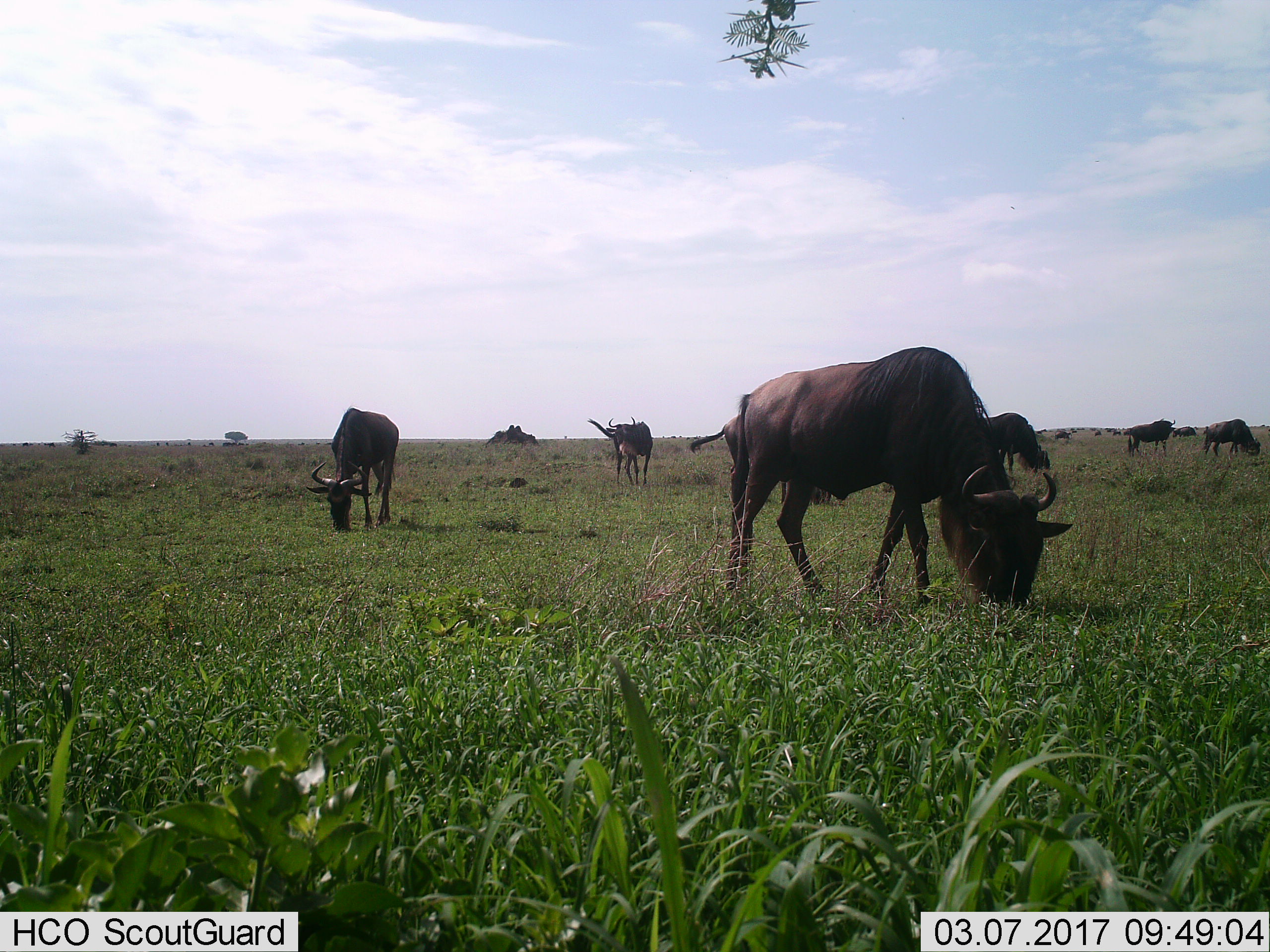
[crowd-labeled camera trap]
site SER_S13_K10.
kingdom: Animalia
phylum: Chordata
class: Mammalia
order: Artiodactyla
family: Bovidae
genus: Connochaetes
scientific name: Connochaetes taurinus taurinus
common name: blue wildebeest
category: wildebeestblue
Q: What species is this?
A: Wildebeestblue (blue wildebeest) (Connochaetes taurinus taurinus).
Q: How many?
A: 11-50.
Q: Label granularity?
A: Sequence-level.